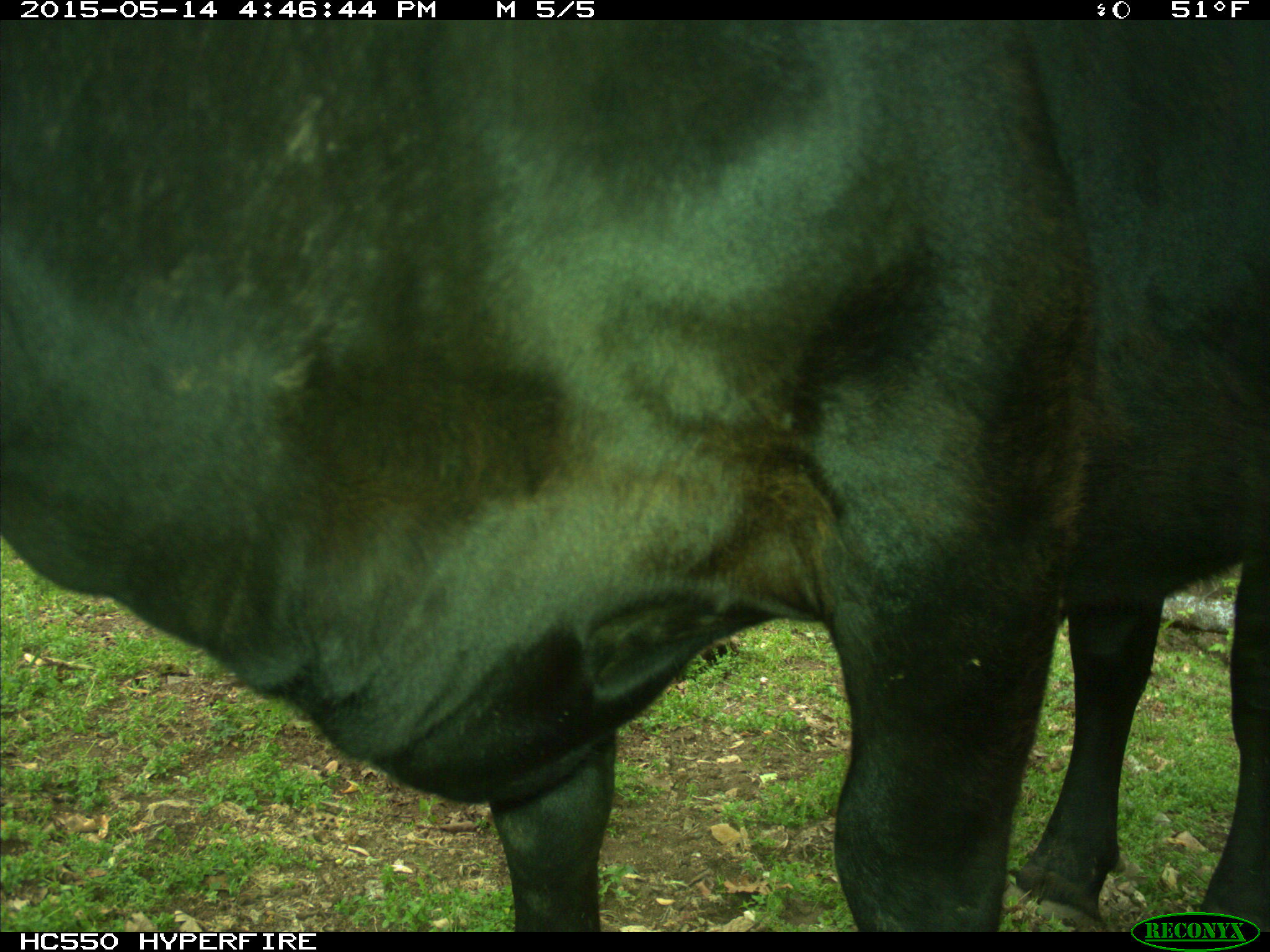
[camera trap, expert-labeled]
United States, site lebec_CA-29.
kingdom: Animalia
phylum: Chordata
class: Mammalia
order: Artiodactyla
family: Bovidae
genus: Bos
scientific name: Bos taurus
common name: domestic cow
Bos taurus (domestic cow).